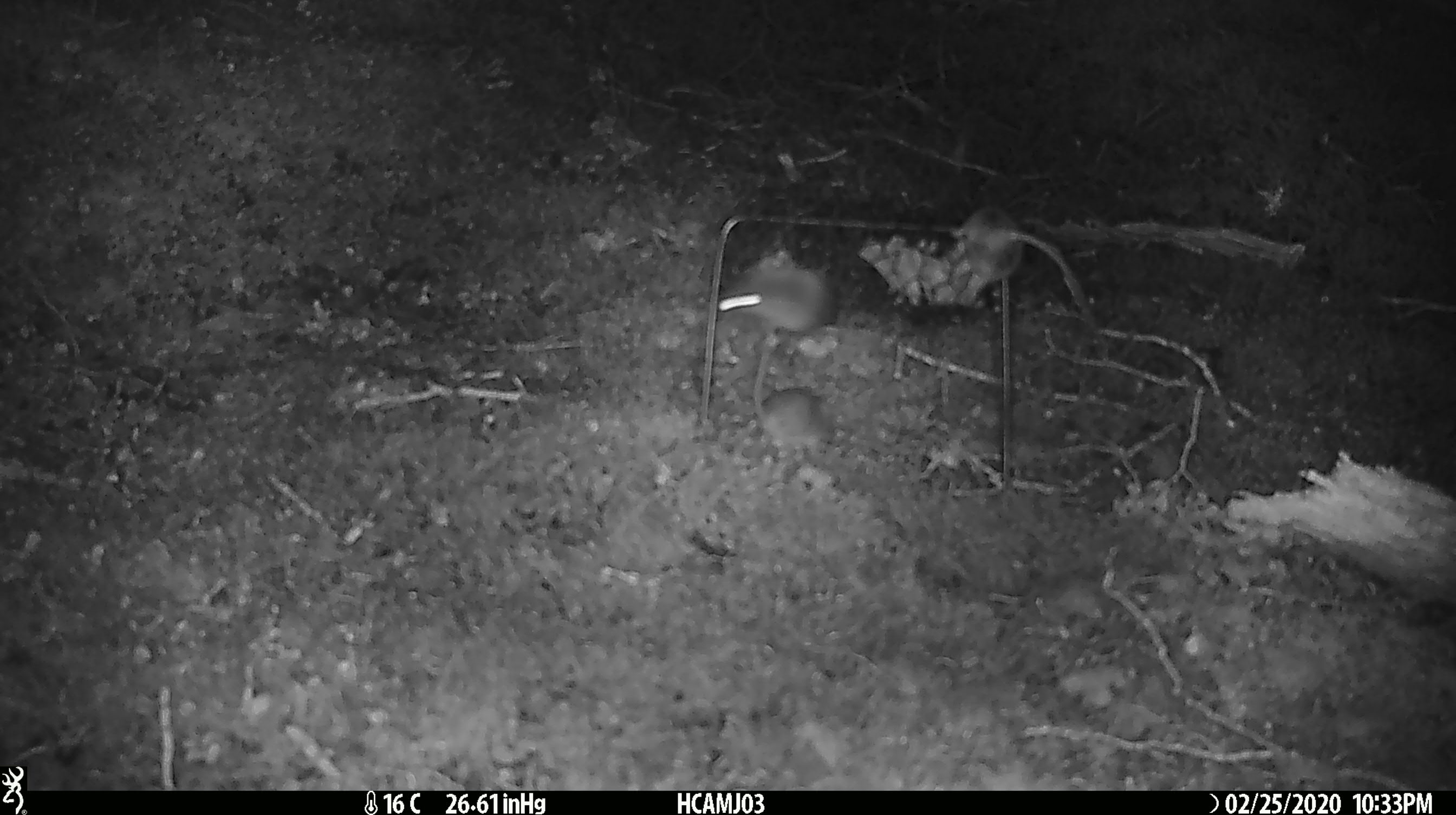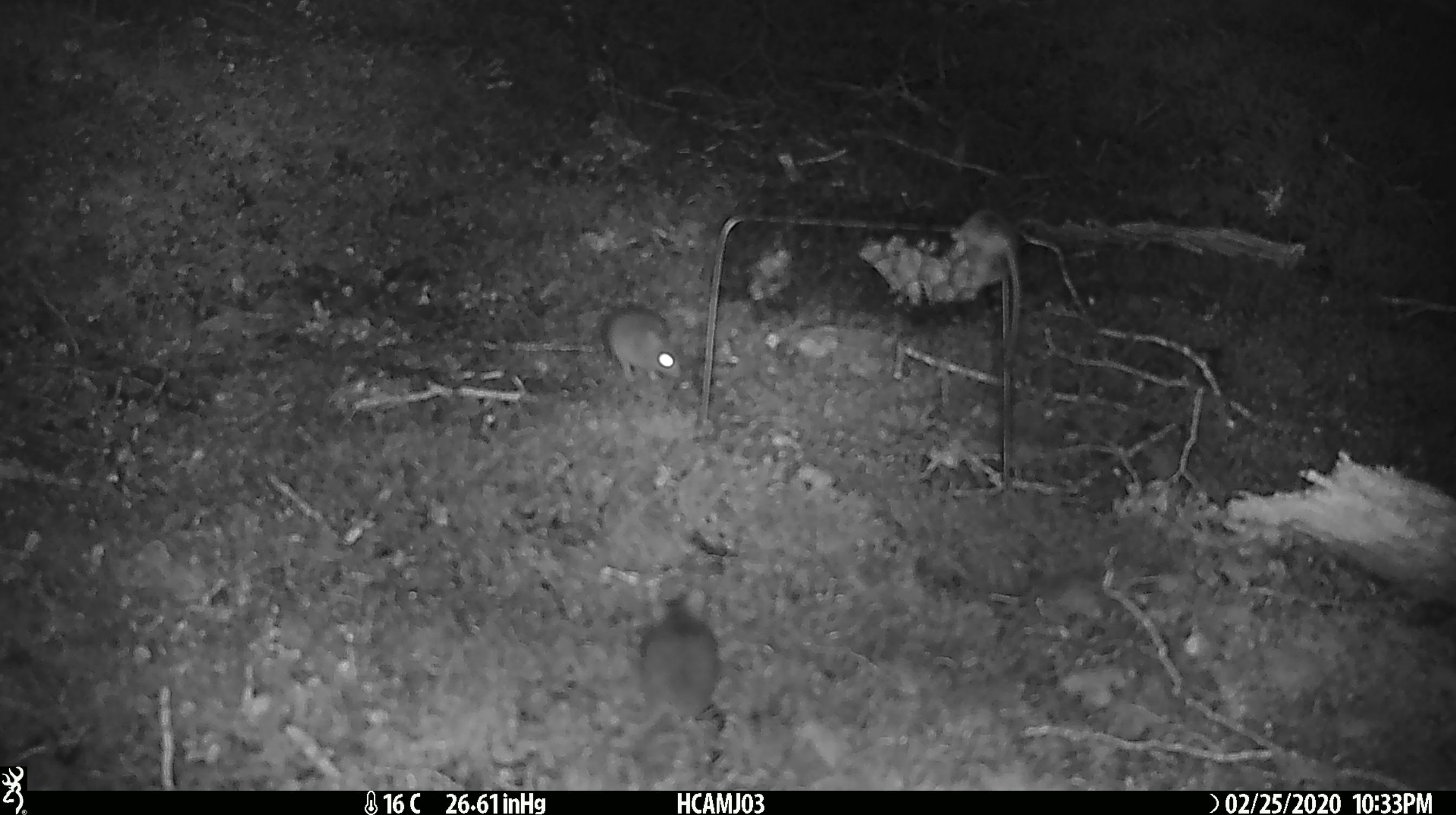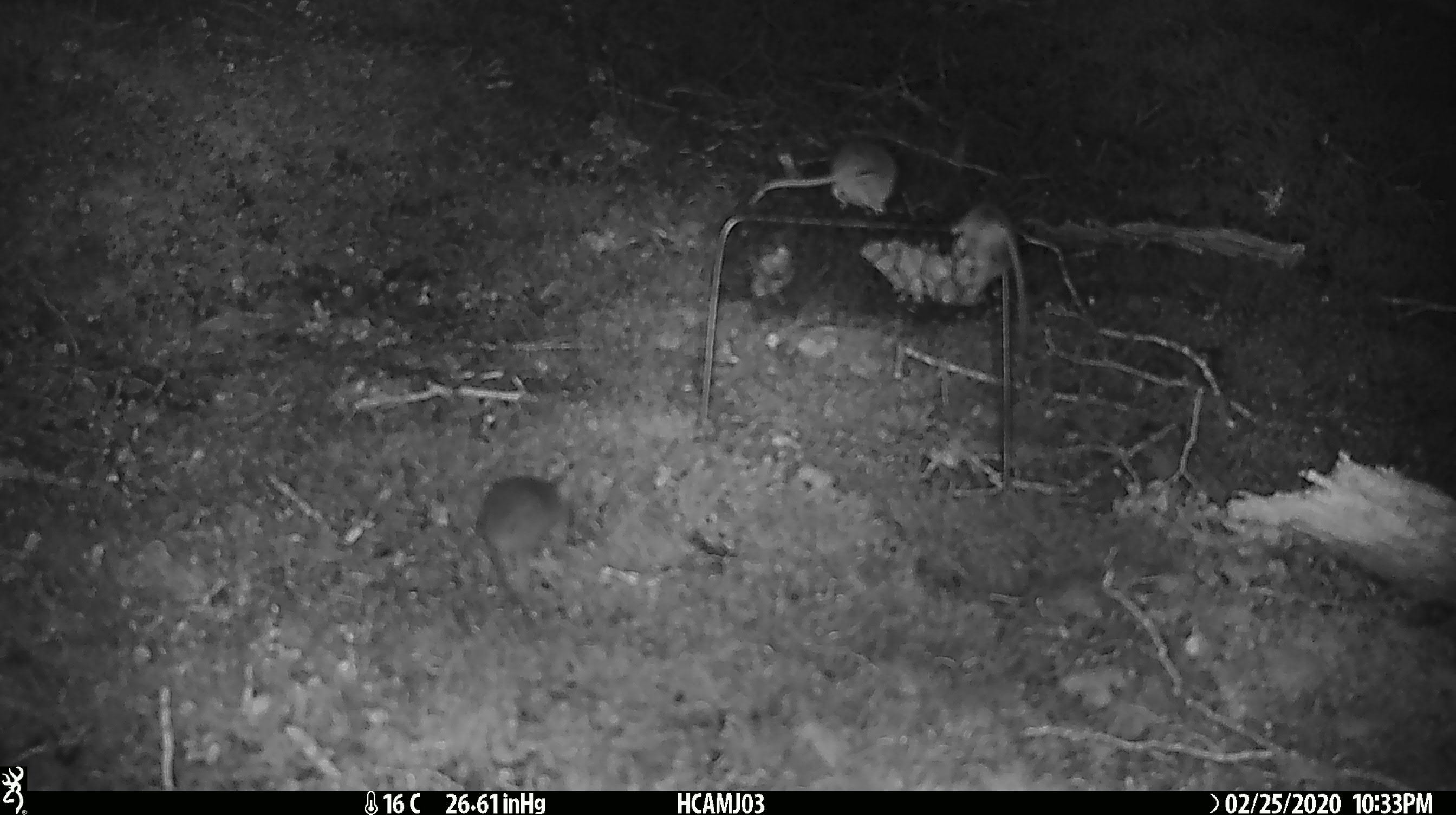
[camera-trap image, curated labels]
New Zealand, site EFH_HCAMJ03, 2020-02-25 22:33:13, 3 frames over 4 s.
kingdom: Animalia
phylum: Chordata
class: Mammalia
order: Rodentia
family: Muridae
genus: Mus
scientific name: Mus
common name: mouse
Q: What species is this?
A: Mouse (Mus).